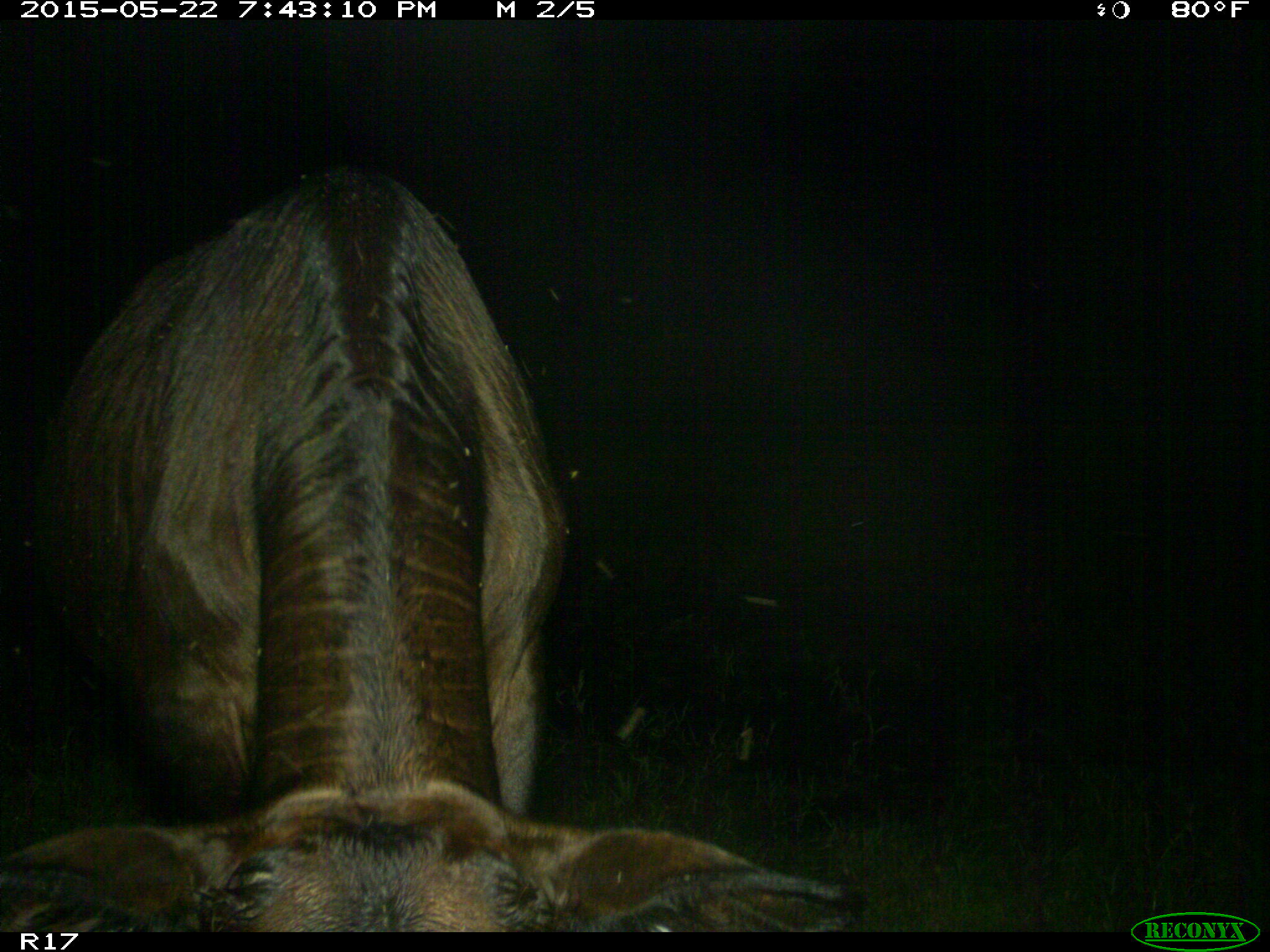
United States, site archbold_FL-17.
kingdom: Animalia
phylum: Chordata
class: Mammalia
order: Artiodactyla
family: Bovidae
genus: Bos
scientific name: Bos taurus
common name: domestic cow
Bos taurus (domestic cow).